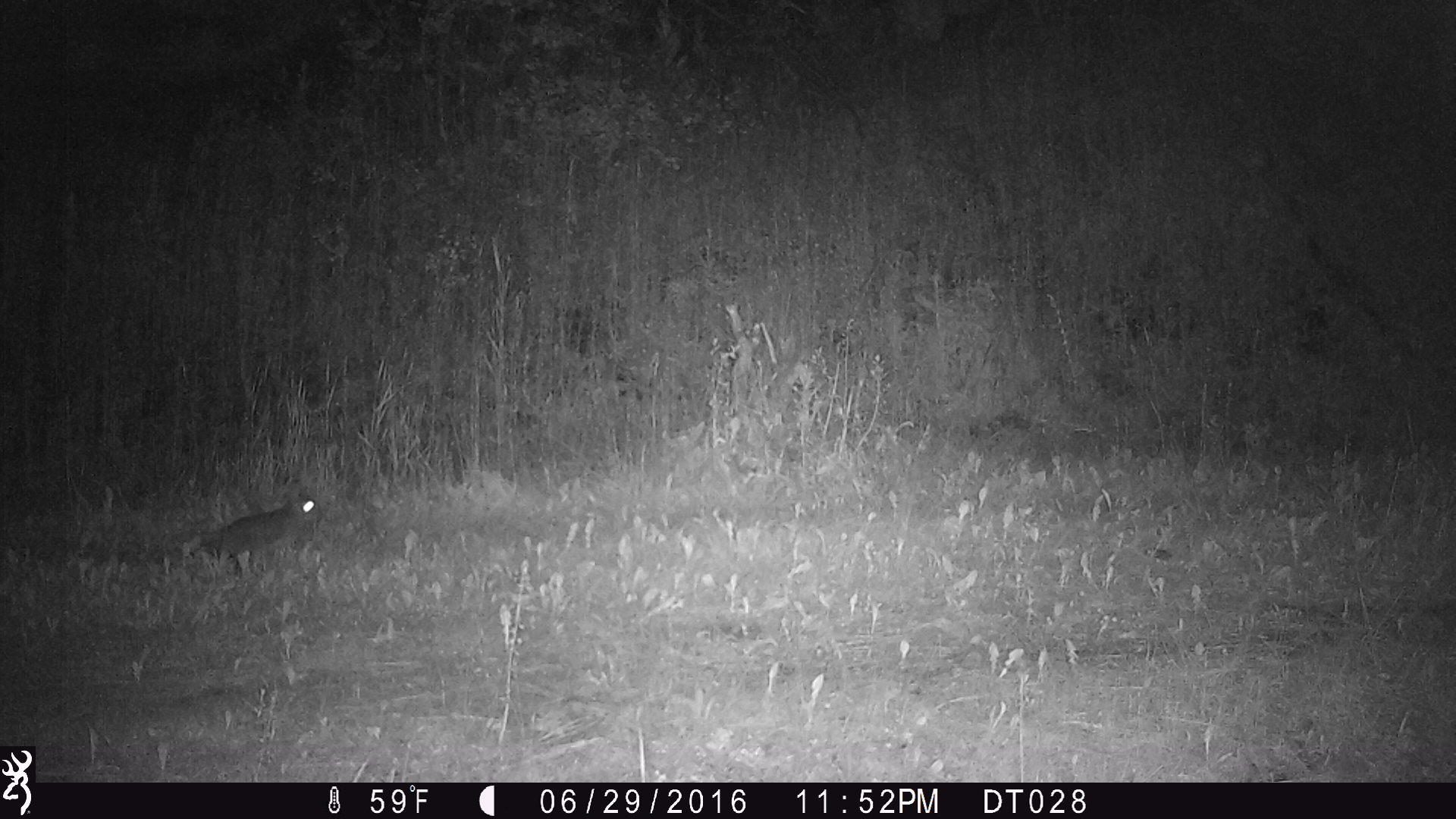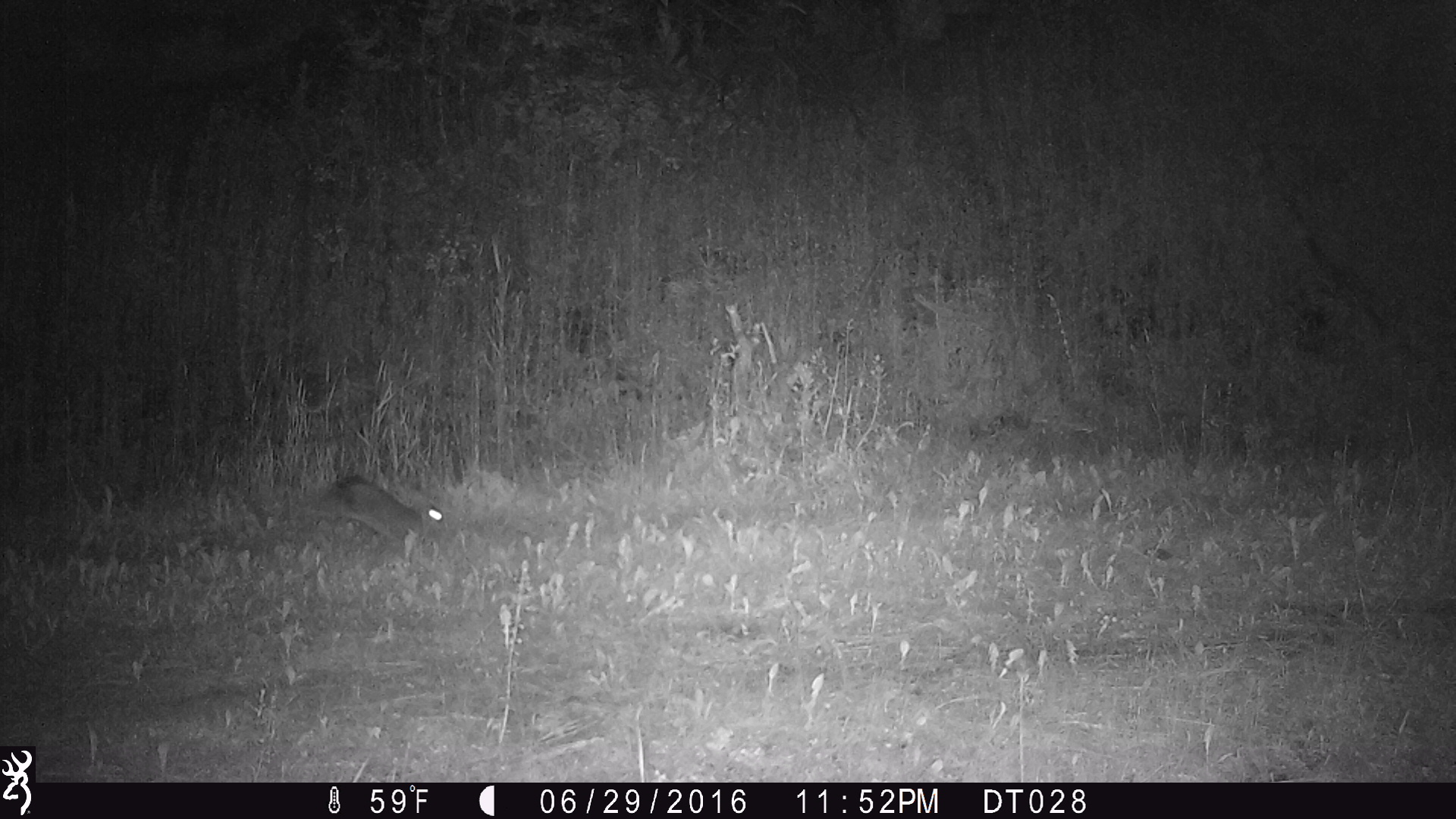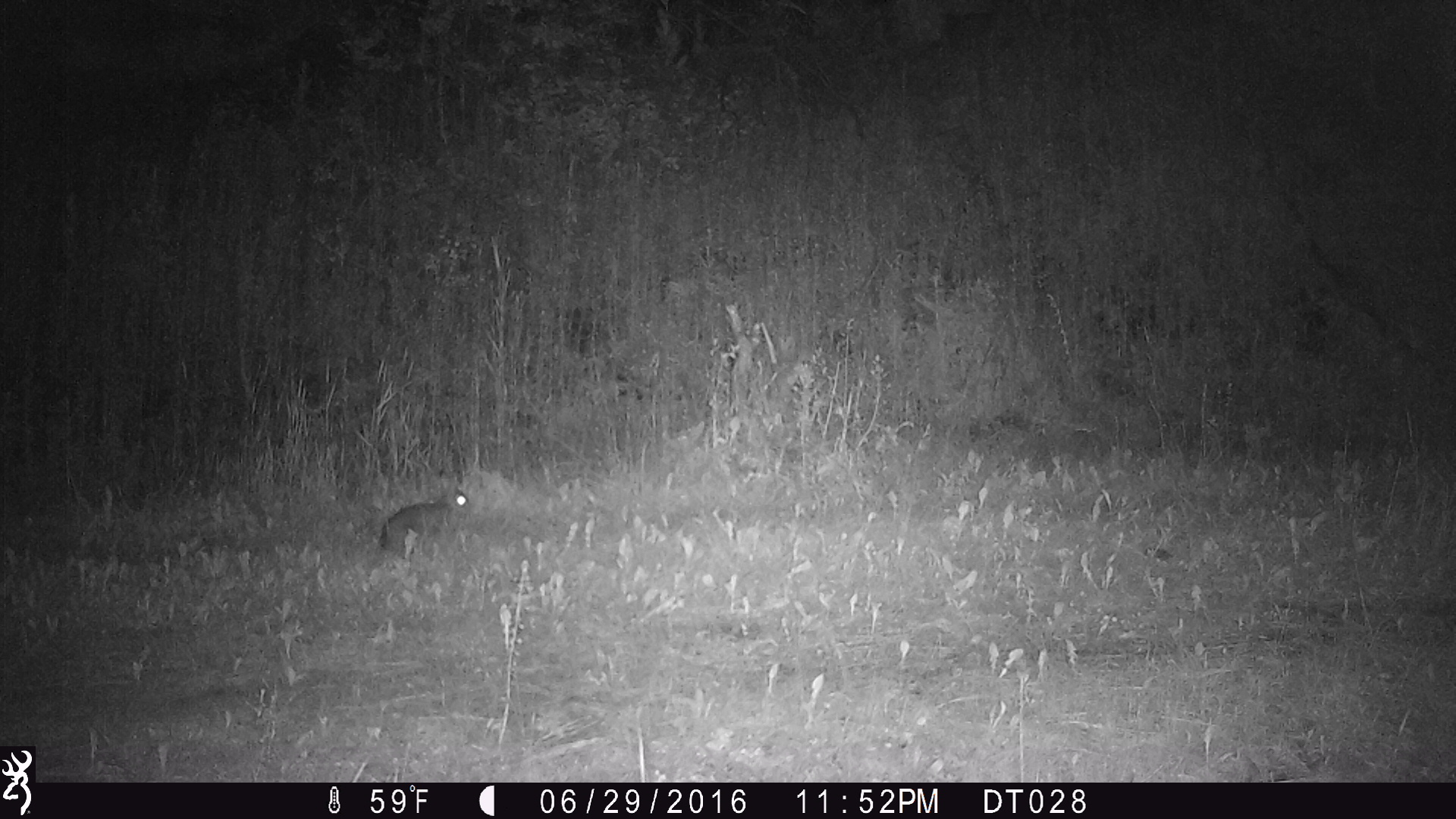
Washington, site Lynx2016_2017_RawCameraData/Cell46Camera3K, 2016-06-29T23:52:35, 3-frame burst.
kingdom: Animalia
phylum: Chordata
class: Mammalia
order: Lagomorpha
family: Leporidae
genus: Lepus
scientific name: Lepus americanus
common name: snowshoe hare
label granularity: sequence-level